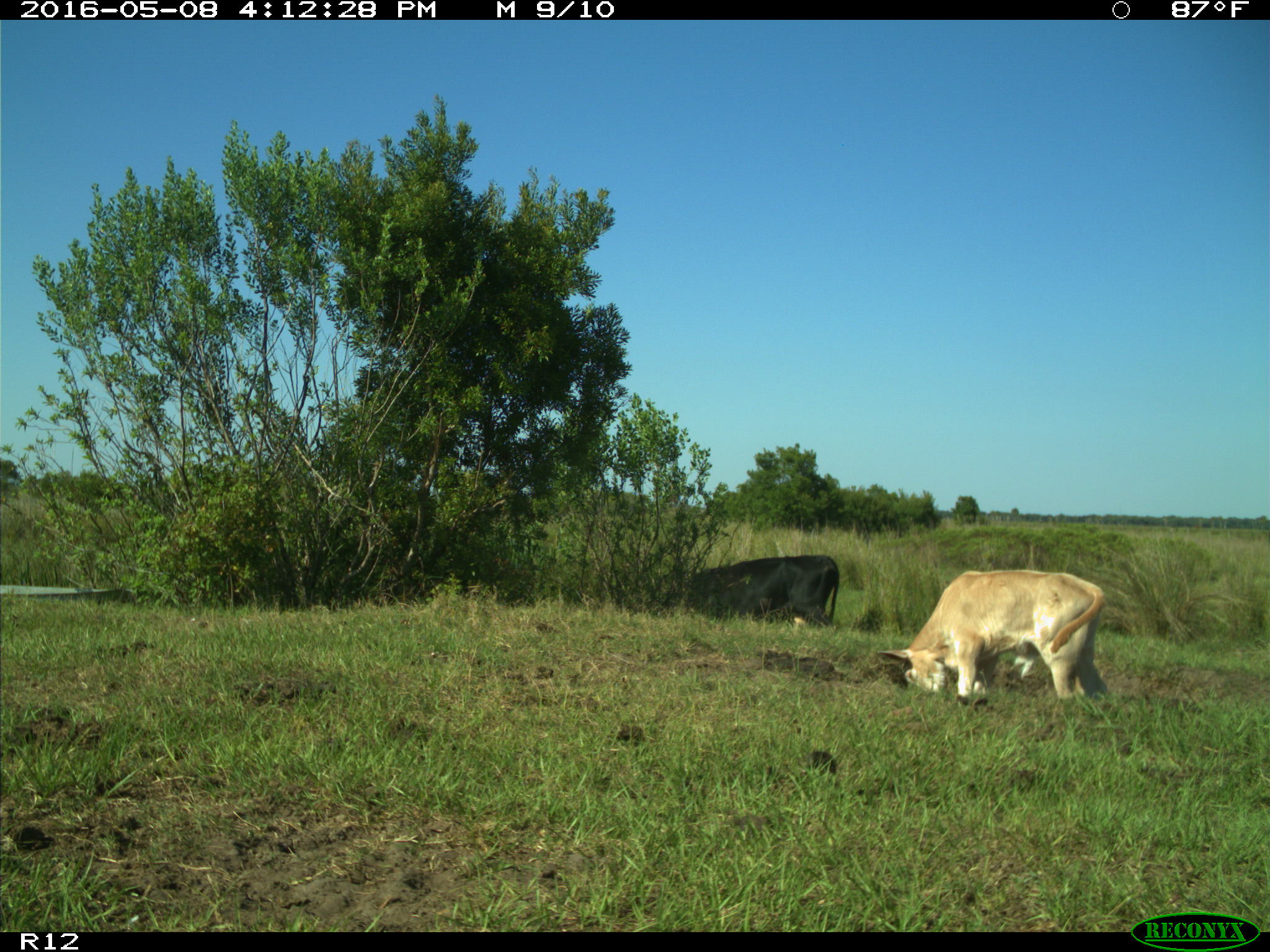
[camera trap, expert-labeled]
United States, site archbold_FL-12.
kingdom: Animalia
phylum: Chordata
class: Mammalia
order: Artiodactyla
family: Bovidae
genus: Bos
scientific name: Bos taurus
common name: domestic cow